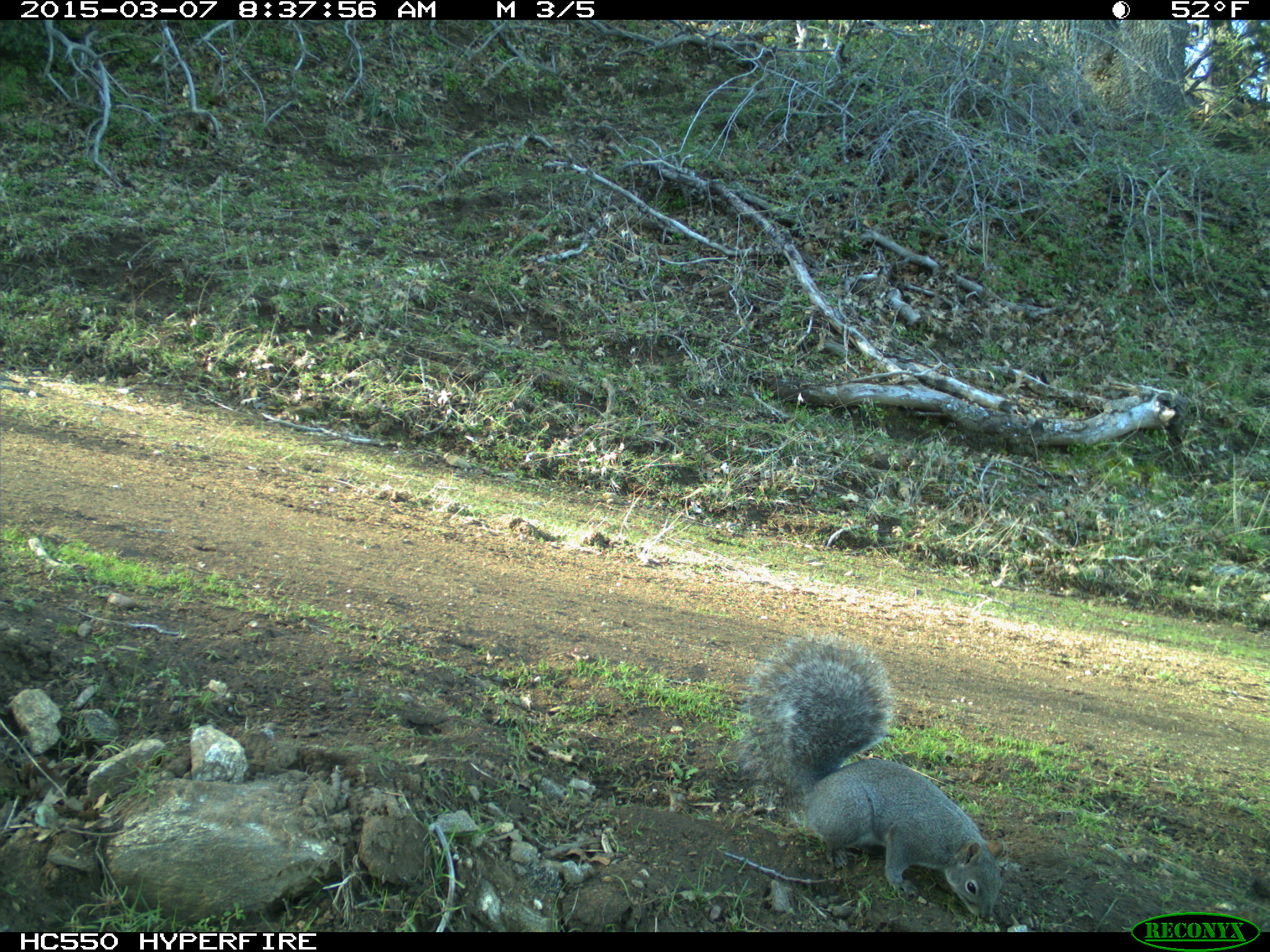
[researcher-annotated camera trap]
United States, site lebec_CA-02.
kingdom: Animalia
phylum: Chordata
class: Mammalia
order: Rodentia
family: Sciuridae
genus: Sciurus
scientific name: Sciurus carolinensis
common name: eastern gray squirrel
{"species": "Sciurus carolinensis (eastern gray squirrel)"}